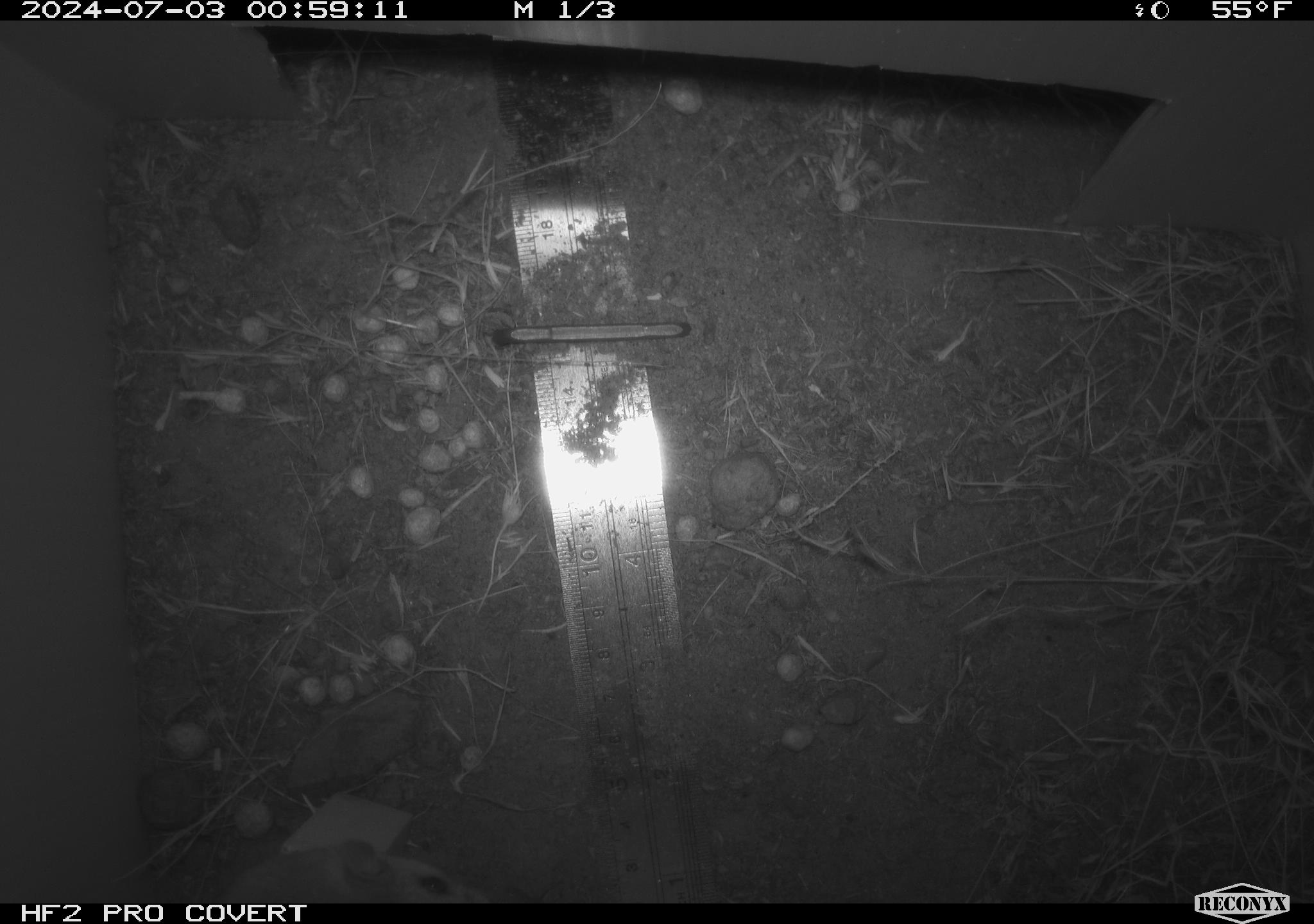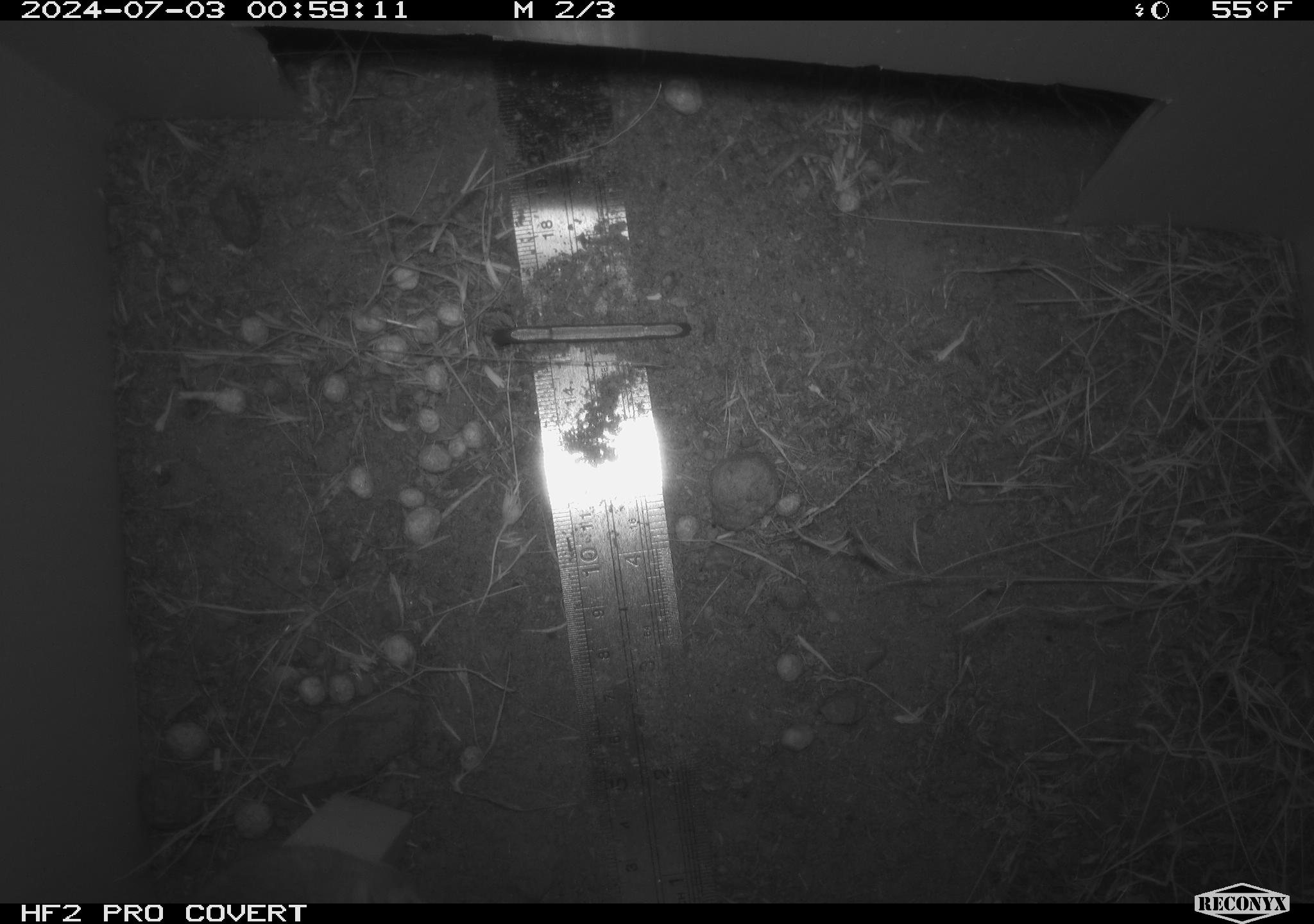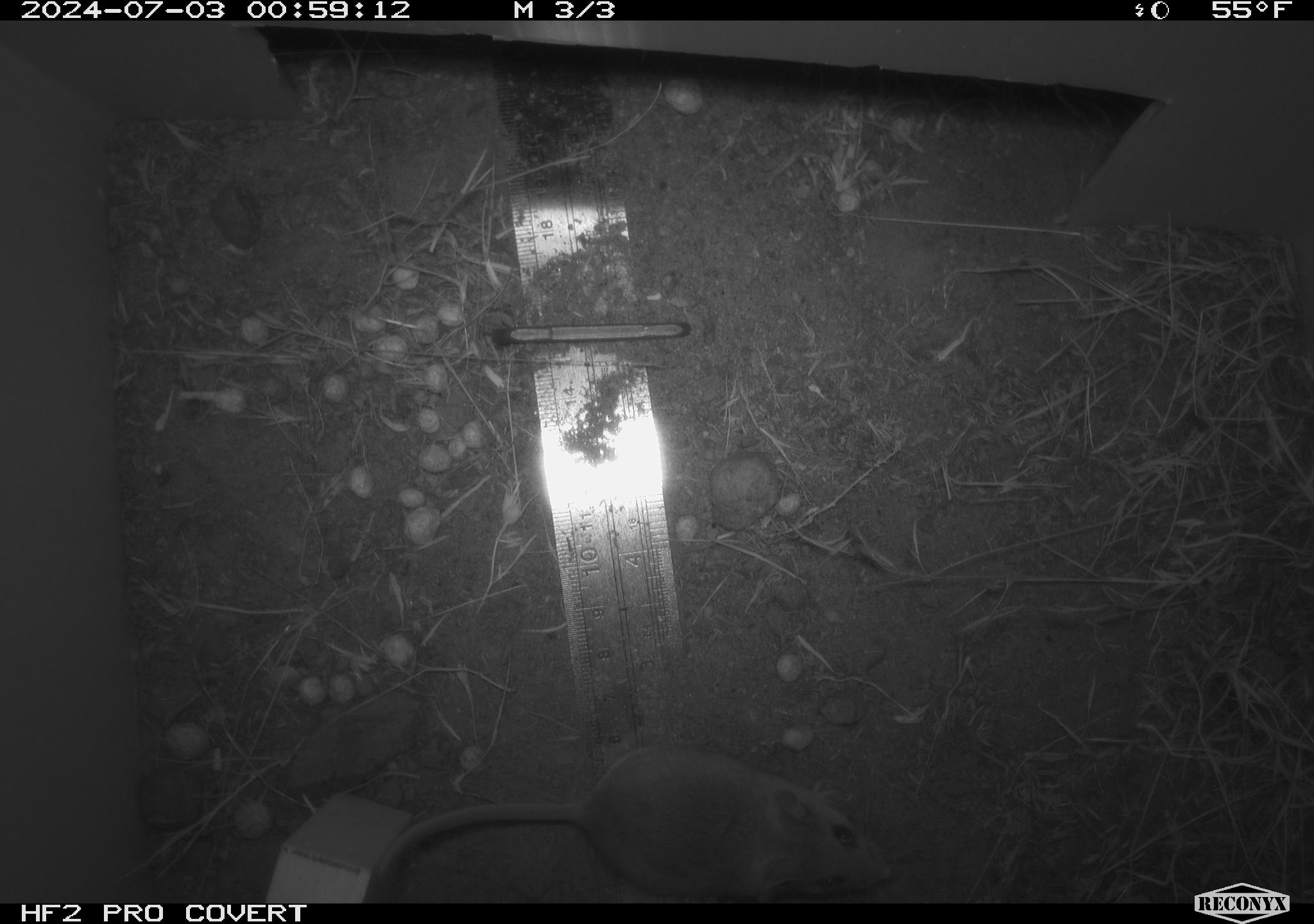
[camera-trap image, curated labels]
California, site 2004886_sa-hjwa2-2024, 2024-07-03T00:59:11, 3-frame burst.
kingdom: Animalia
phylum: Chordata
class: Mammalia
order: Rodentia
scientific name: Rodentia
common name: rodent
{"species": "rodent (Rodentia)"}